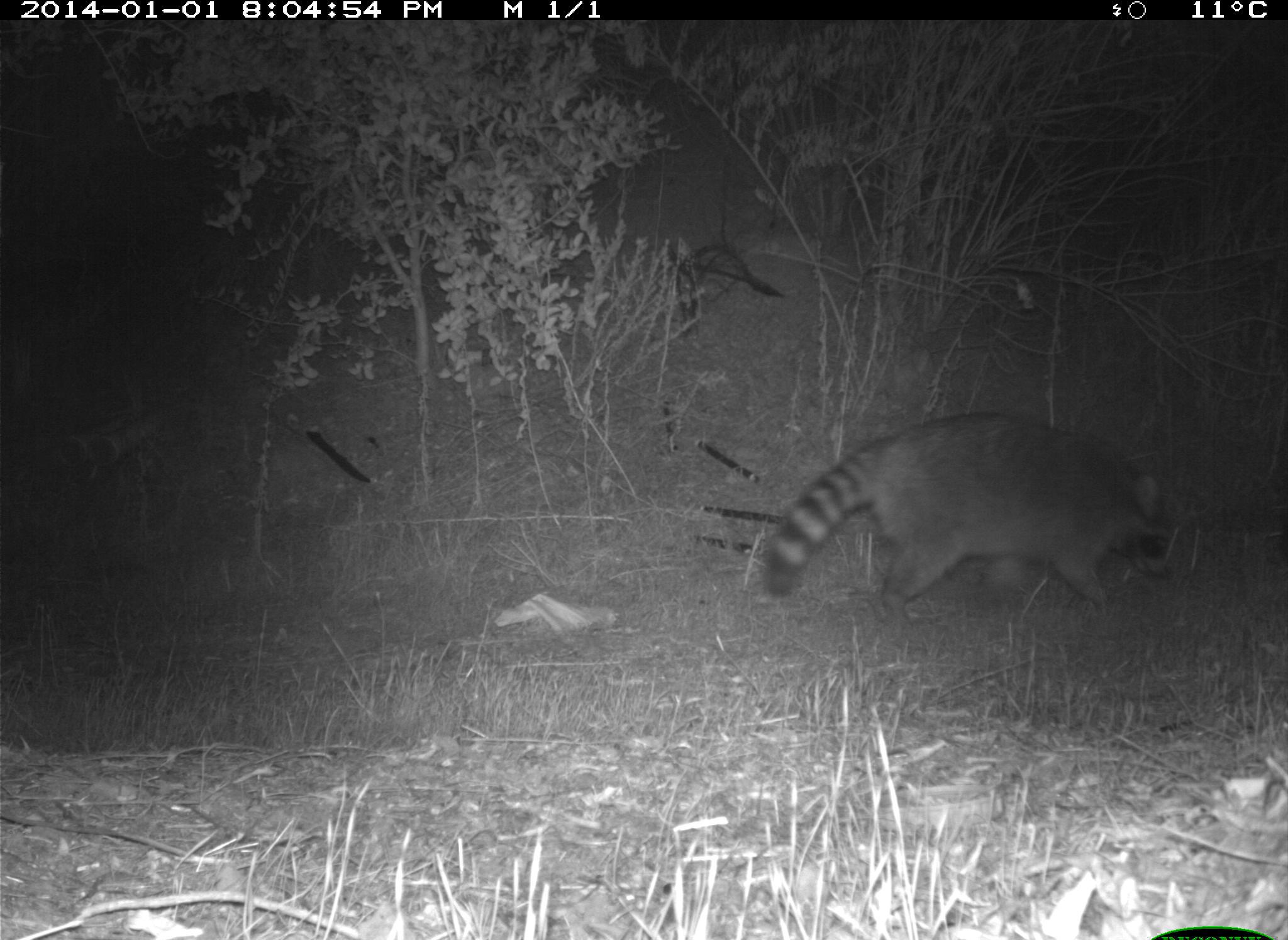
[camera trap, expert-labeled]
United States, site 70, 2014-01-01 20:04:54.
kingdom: Animalia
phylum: Chordata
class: Mammalia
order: Carnivora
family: Procyonidae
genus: Procyon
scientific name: Procyon lotor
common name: raccoon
Raccoon (Procyon lotor).